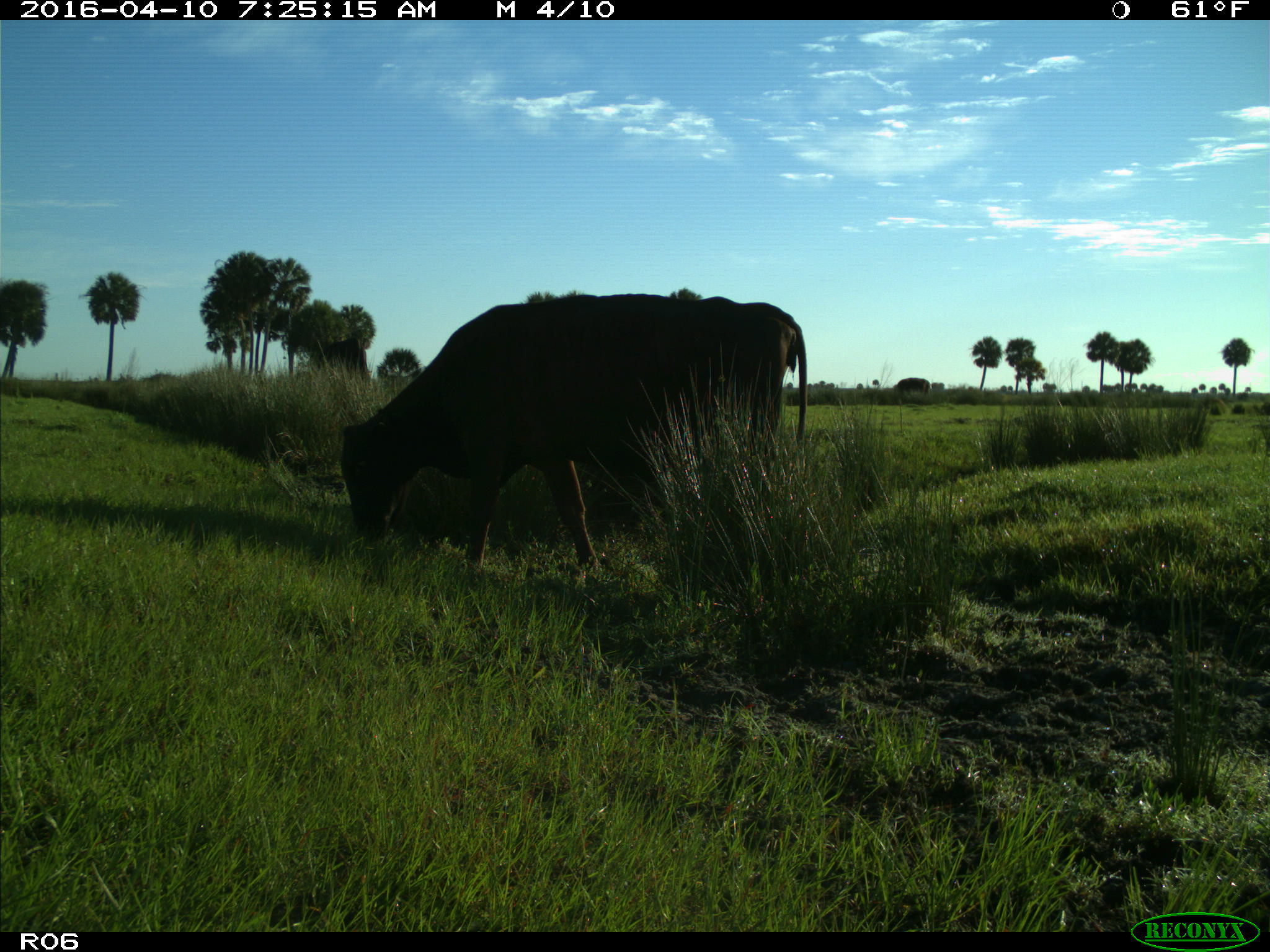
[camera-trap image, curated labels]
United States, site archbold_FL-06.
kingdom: Animalia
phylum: Chordata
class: Mammalia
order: Artiodactyla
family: Bovidae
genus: Bos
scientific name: Bos taurus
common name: domestic cow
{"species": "Bos taurus (domestic cow)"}